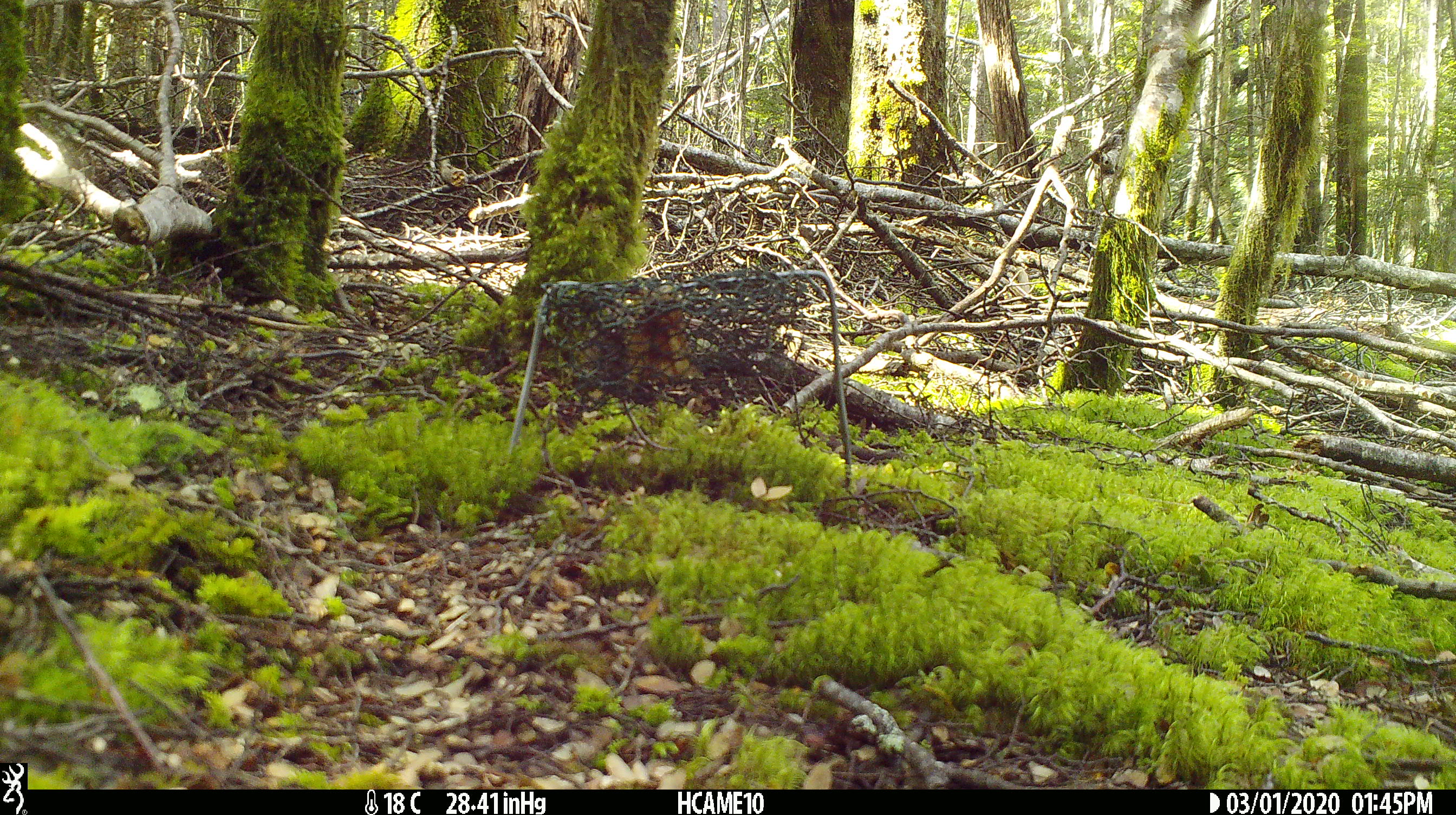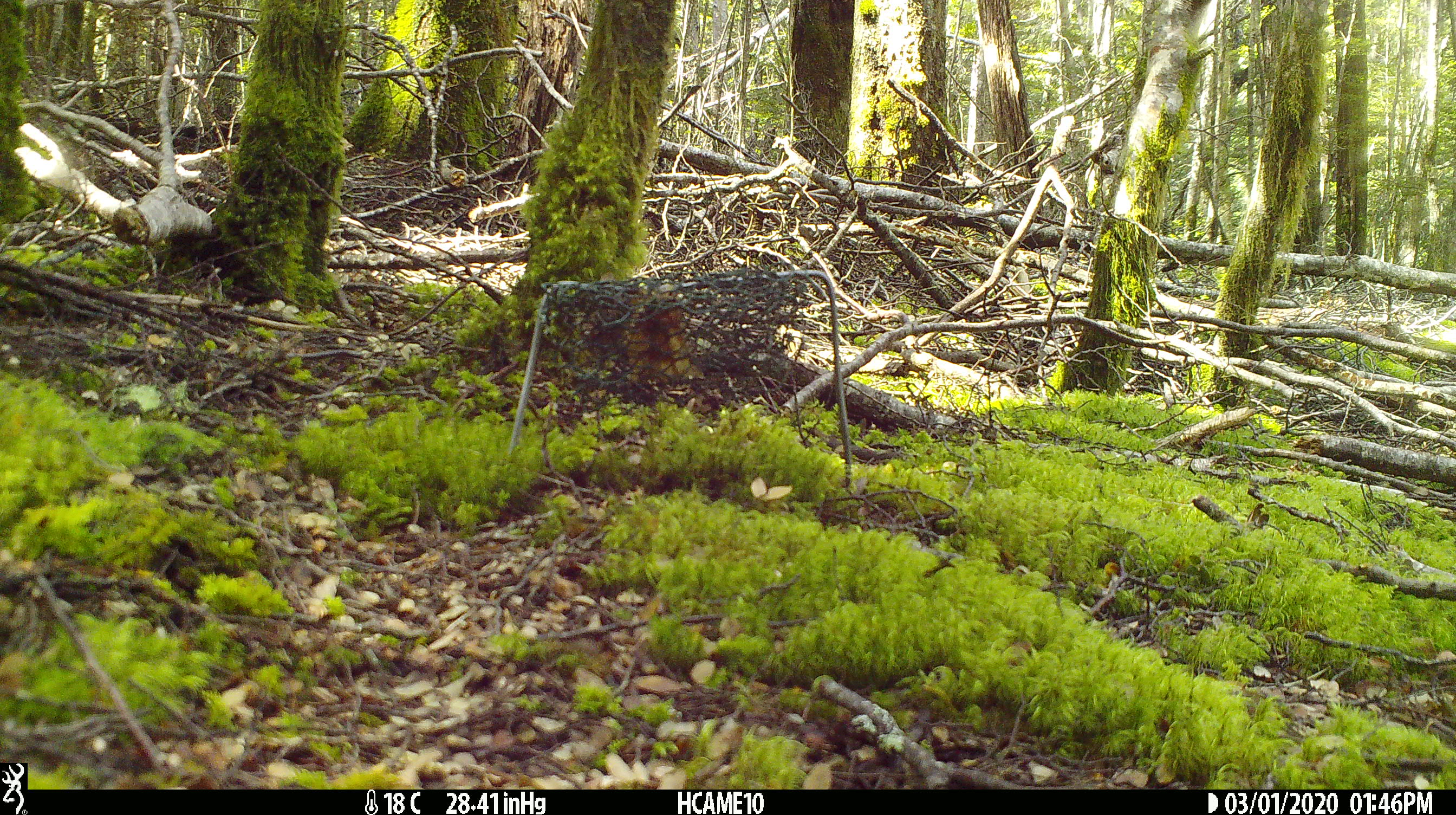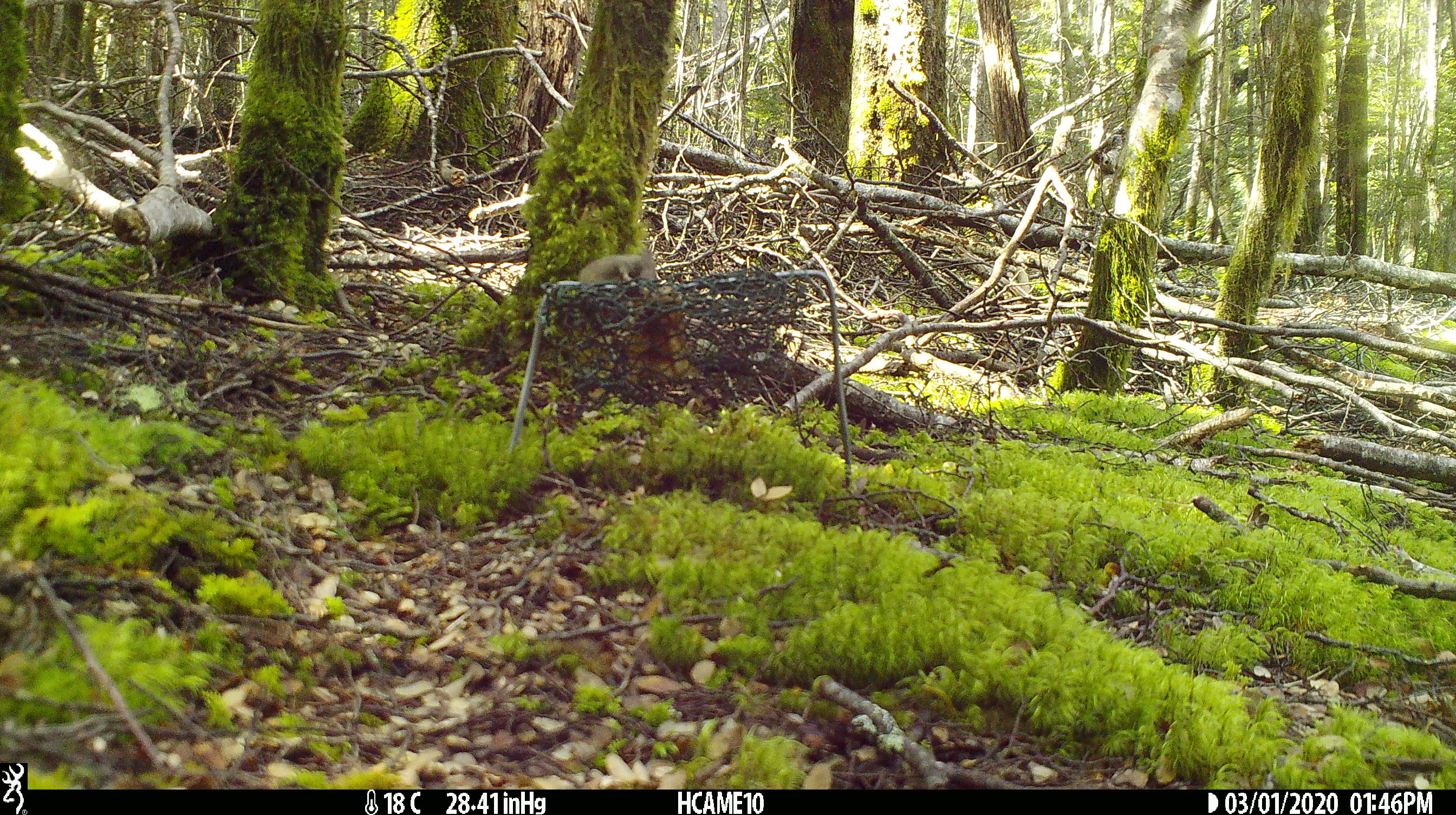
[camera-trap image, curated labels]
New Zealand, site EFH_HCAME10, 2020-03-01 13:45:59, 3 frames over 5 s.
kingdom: Animalia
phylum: Chordata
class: Mammalia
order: Rodentia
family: Muridae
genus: Mus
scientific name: Mus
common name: mouse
Mouse (Mus).